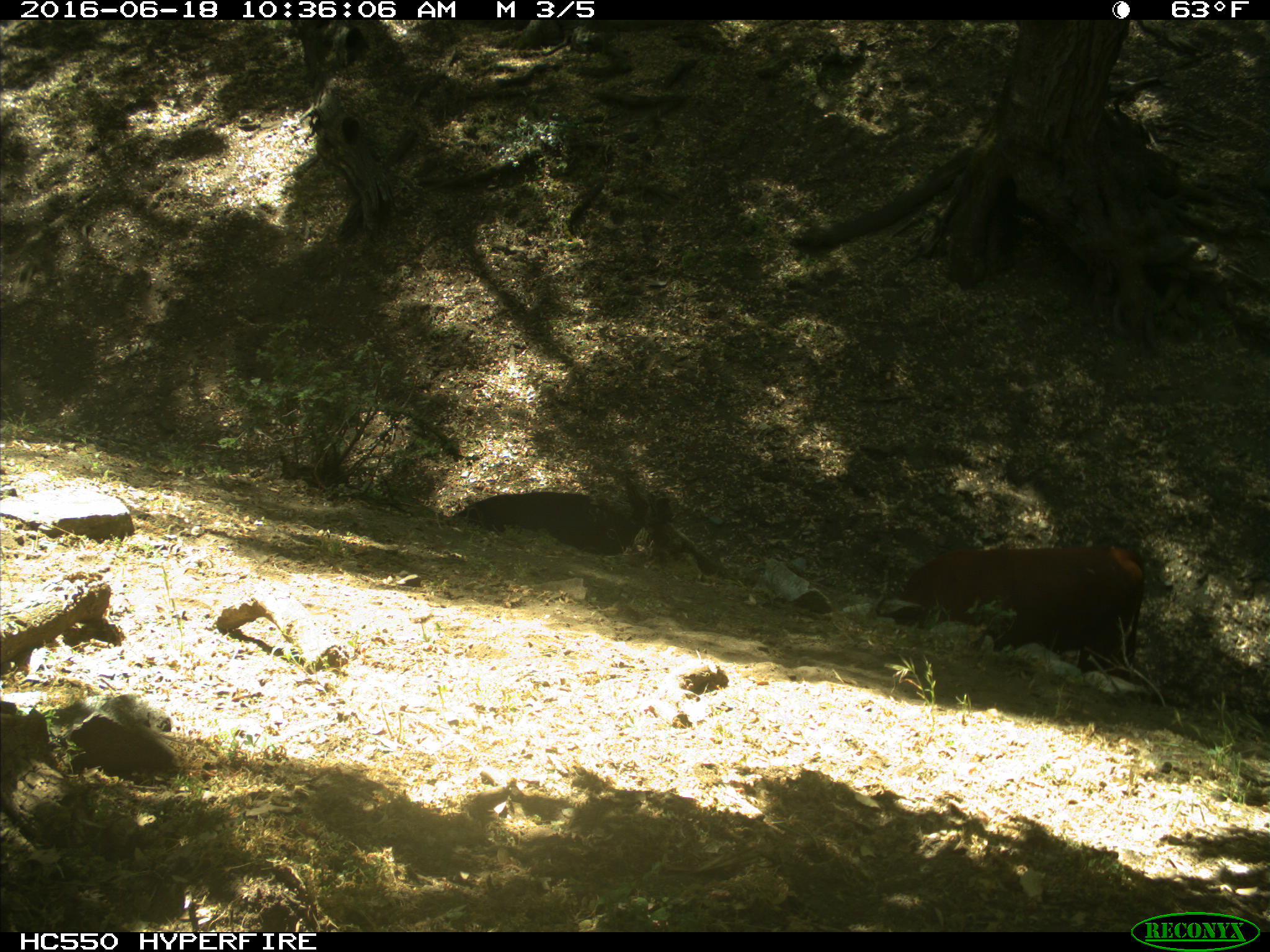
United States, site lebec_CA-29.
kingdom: Animalia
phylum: Chordata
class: Mammalia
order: Artiodactyla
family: Bovidae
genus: Bos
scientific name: Bos taurus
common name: domestic cow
Bos taurus (domestic cow).